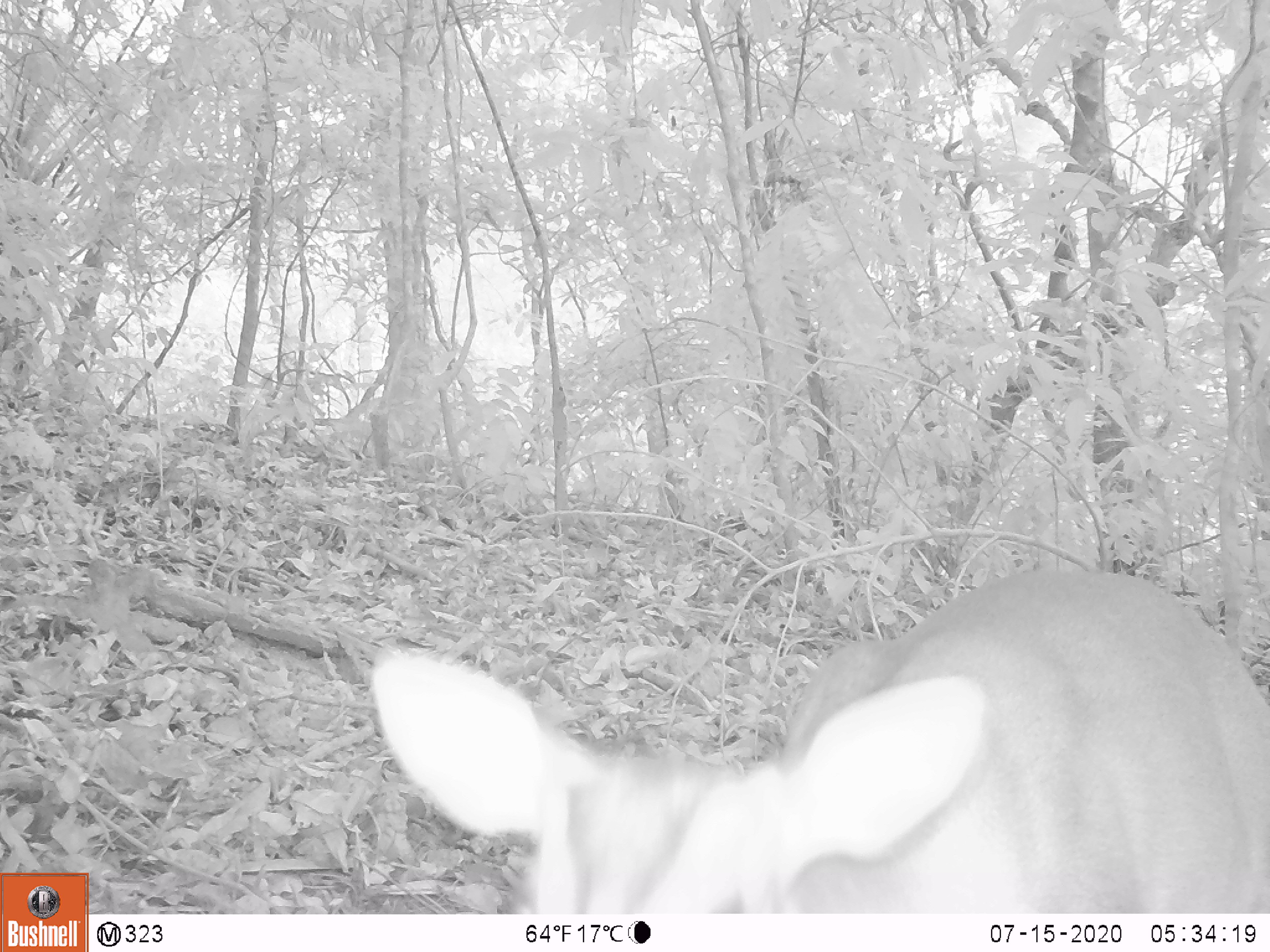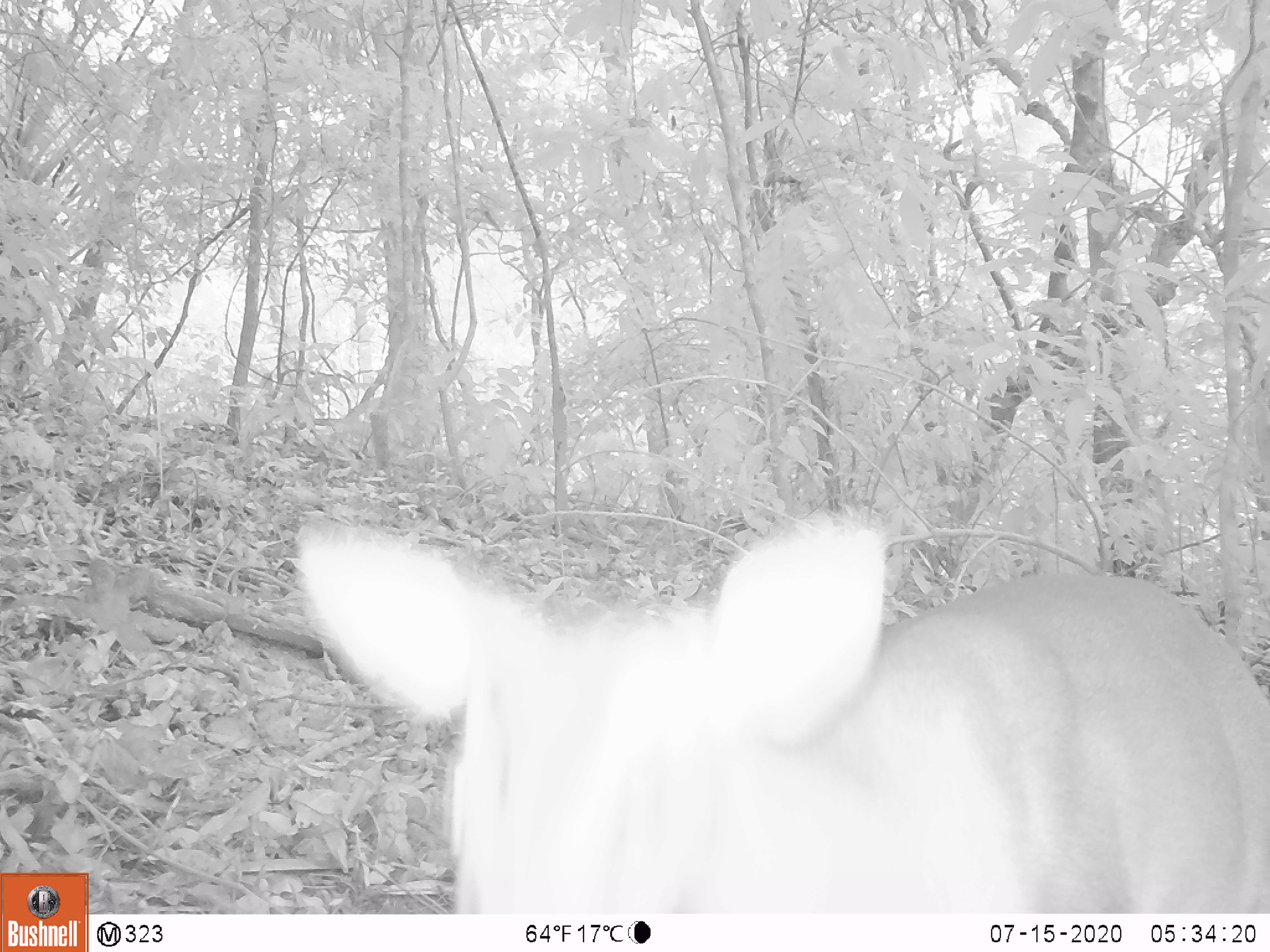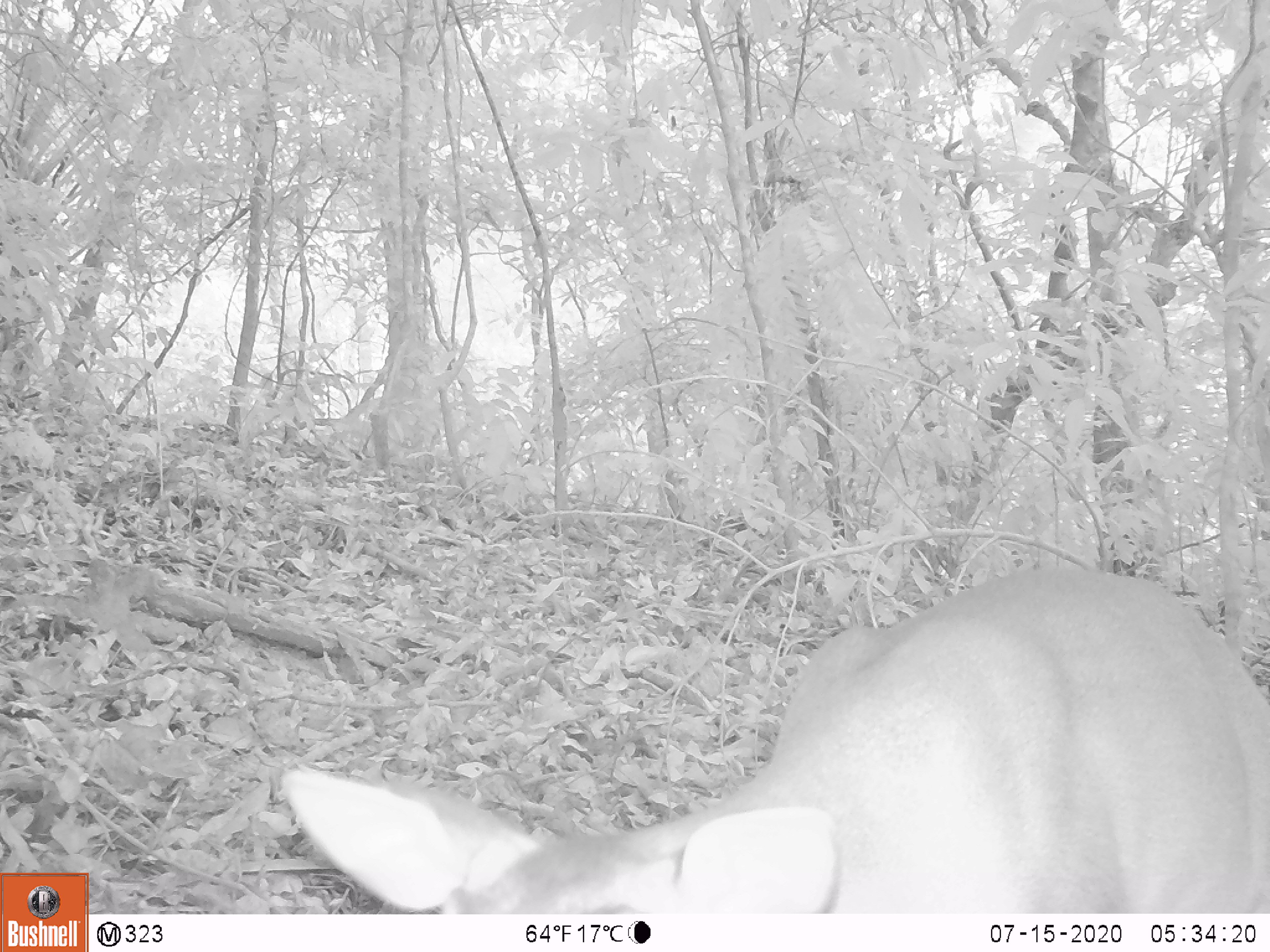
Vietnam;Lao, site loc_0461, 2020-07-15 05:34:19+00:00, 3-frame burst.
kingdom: Animalia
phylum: Chordata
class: Mammalia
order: Artiodactyla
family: Cervidae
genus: Muntiacus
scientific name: Muntiacus vuquangensis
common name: large-antlered muntjac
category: large antlered muntjac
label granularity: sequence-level